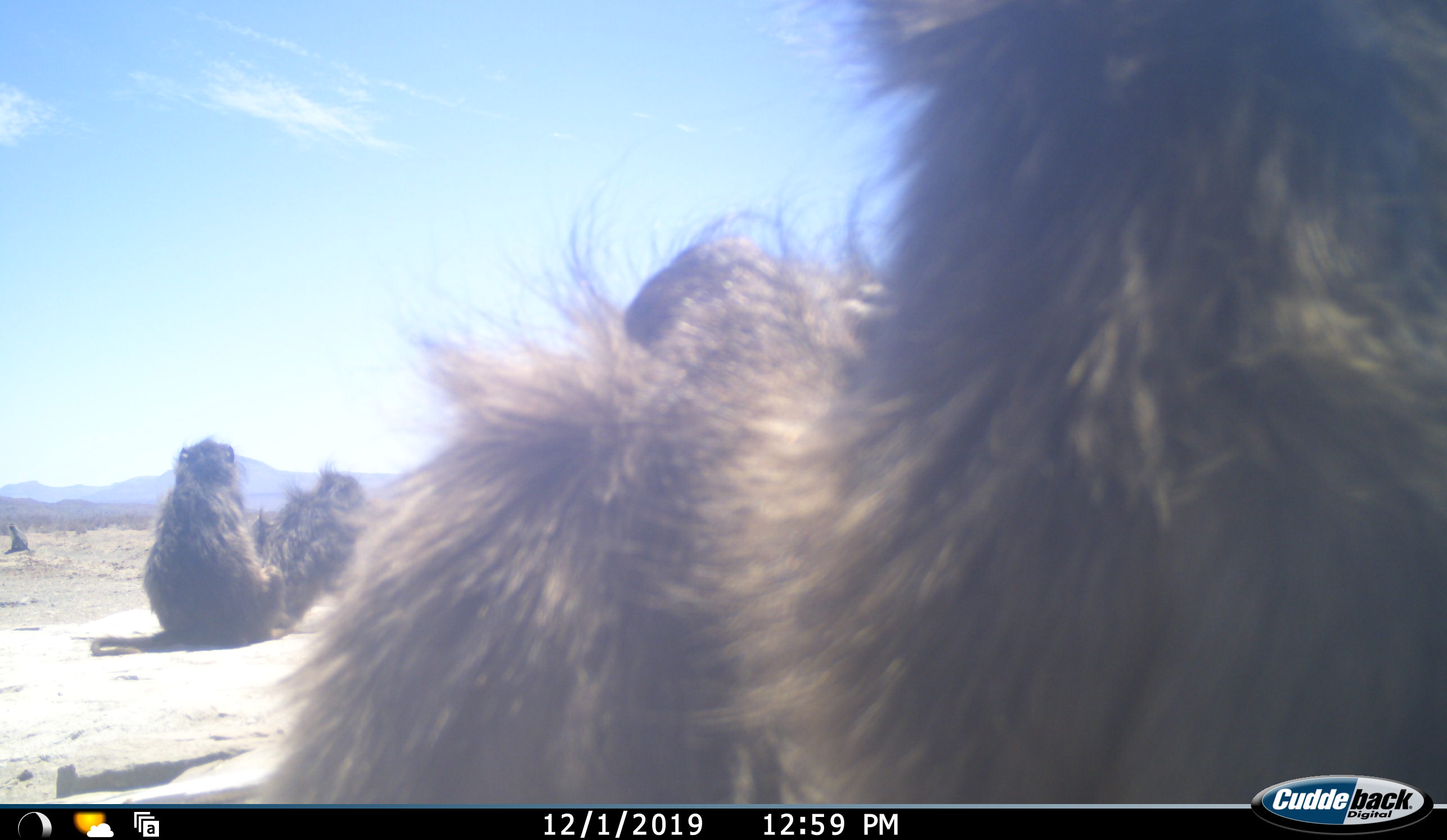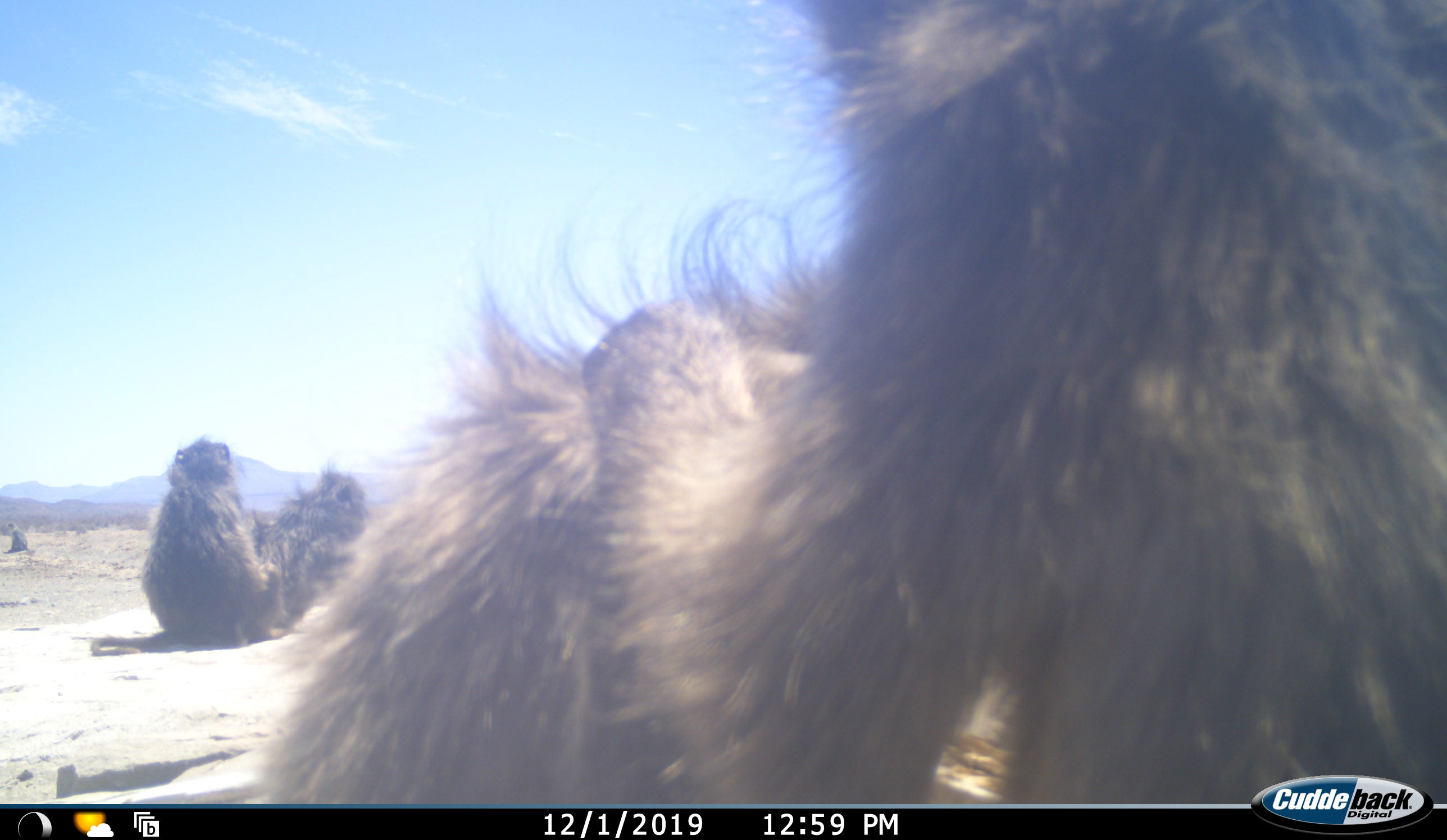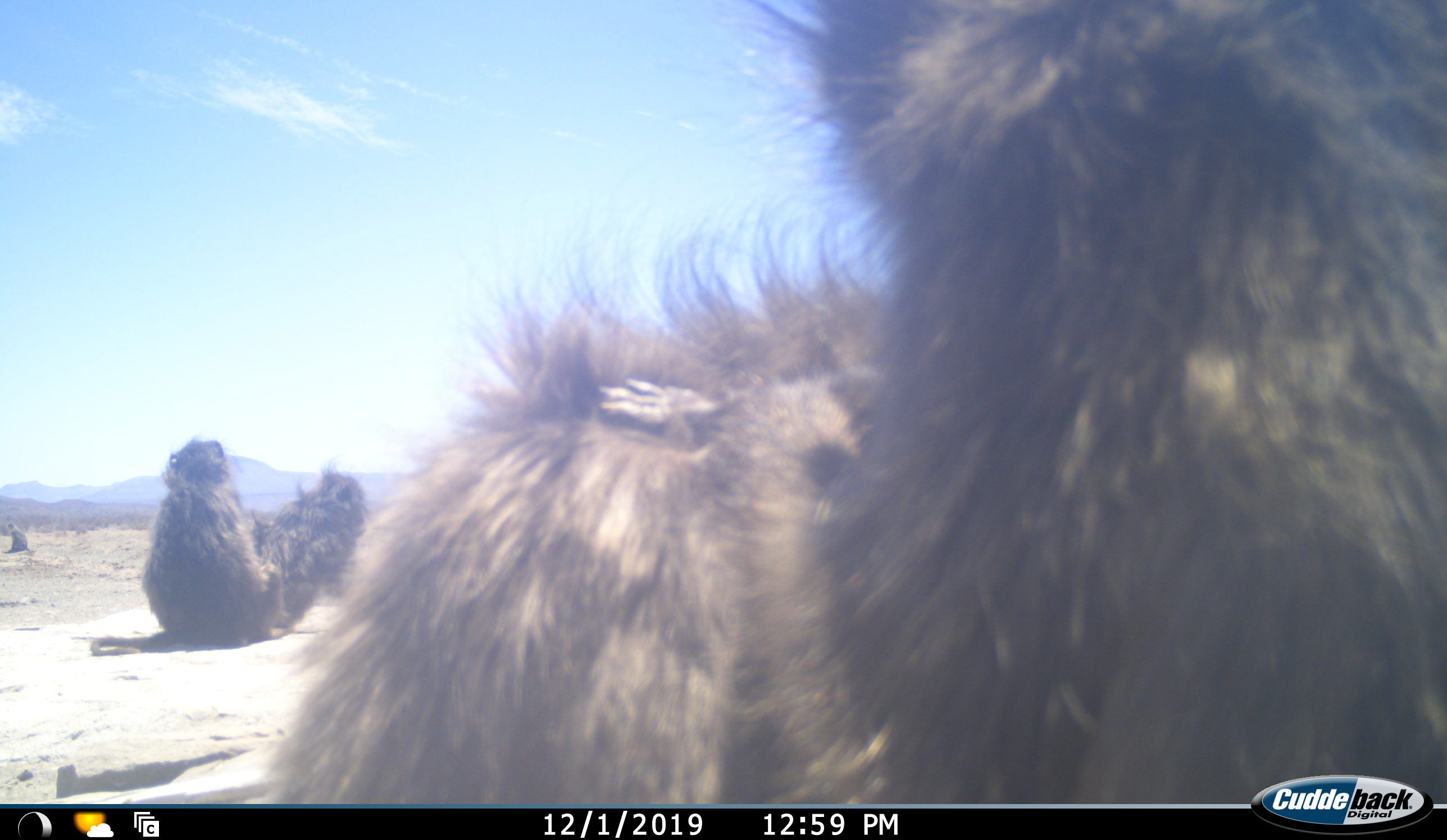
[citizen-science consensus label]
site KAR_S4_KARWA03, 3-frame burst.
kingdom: Animalia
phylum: Chordata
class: Mammalia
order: Primates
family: Cercopithecidae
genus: Papio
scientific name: Papio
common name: baboon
Baboon (Papio), count 4. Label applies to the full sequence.